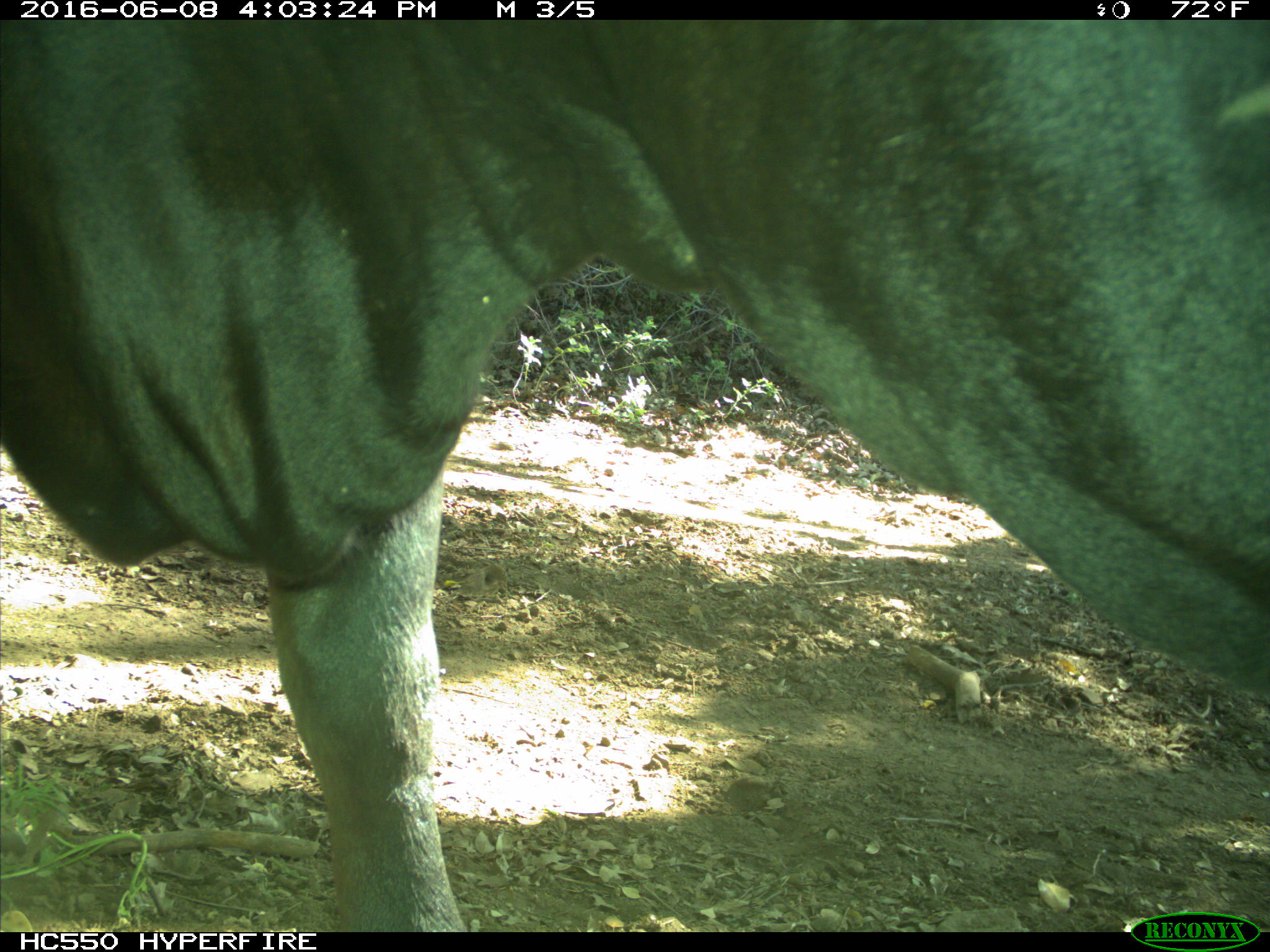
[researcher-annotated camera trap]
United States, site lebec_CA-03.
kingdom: Animalia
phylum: Chordata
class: Mammalia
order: Artiodactyla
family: Bovidae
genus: Bos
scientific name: Bos taurus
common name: domestic cow